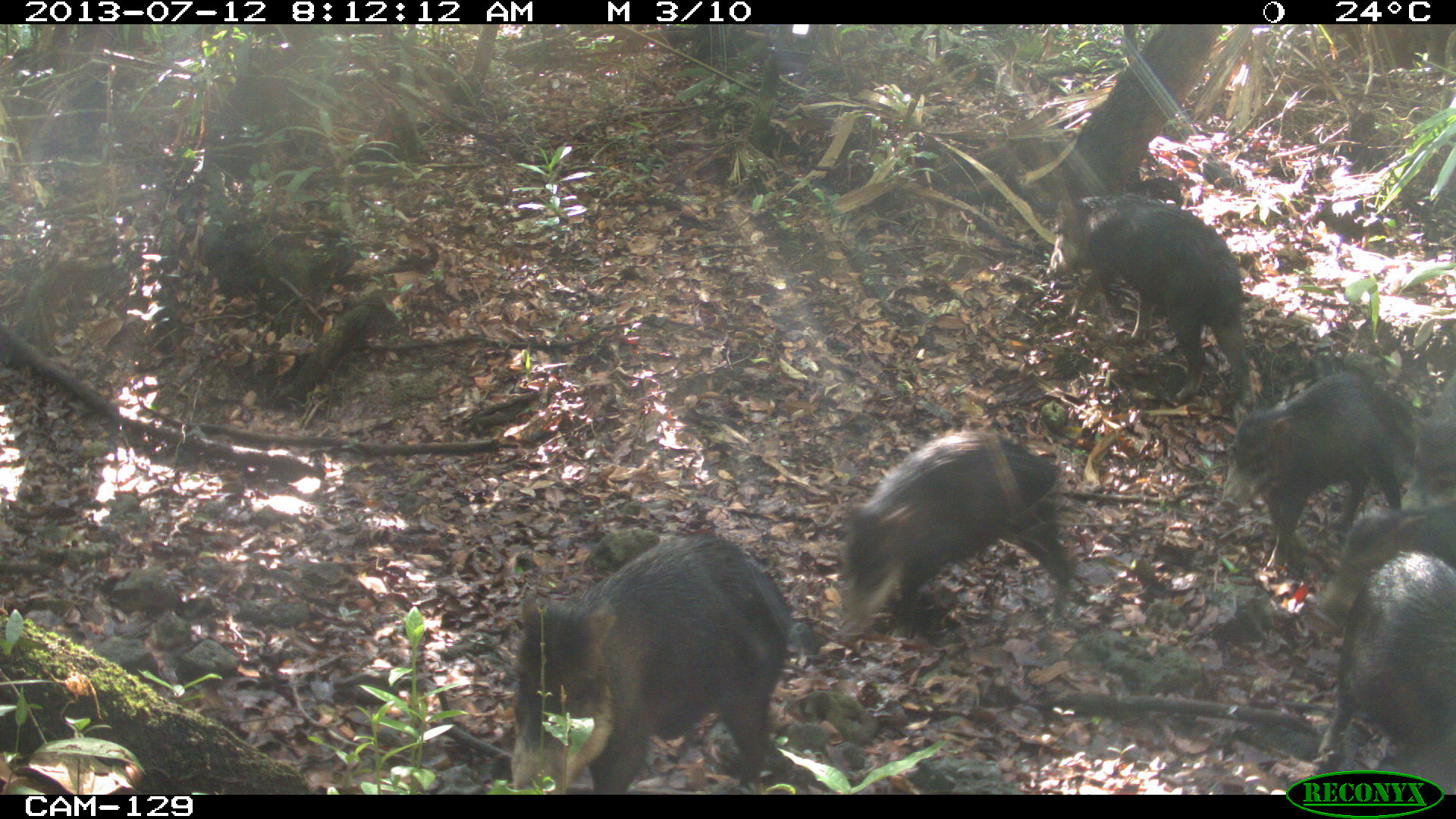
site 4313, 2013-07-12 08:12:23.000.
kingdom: Animalia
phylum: Chordata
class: Mammalia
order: Artiodactyla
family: Tayassuidae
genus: Tayassu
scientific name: Tayassu pecari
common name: white-lipped peccary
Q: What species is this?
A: Tayassu pecari (white-lipped peccary).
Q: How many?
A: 20.